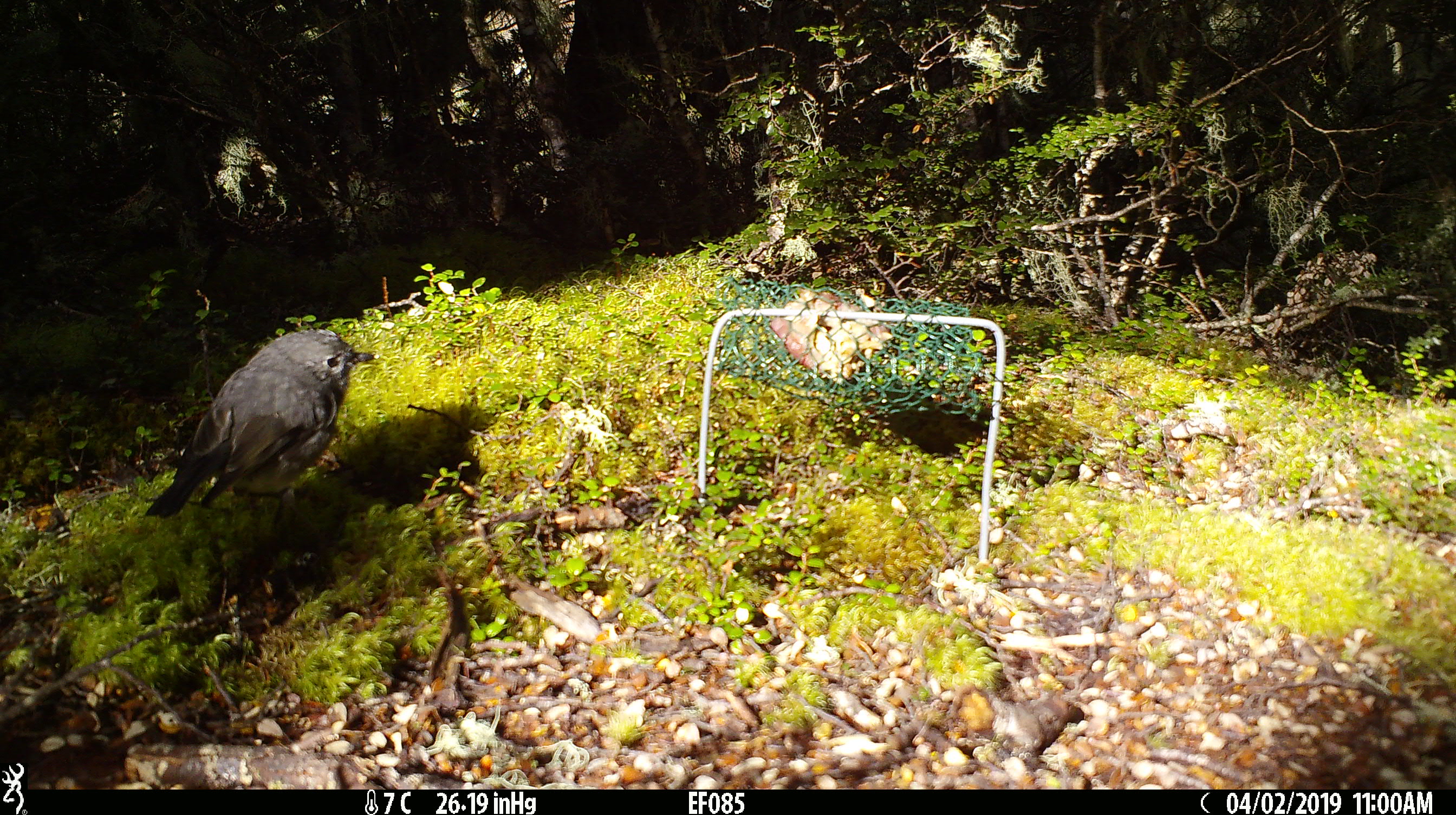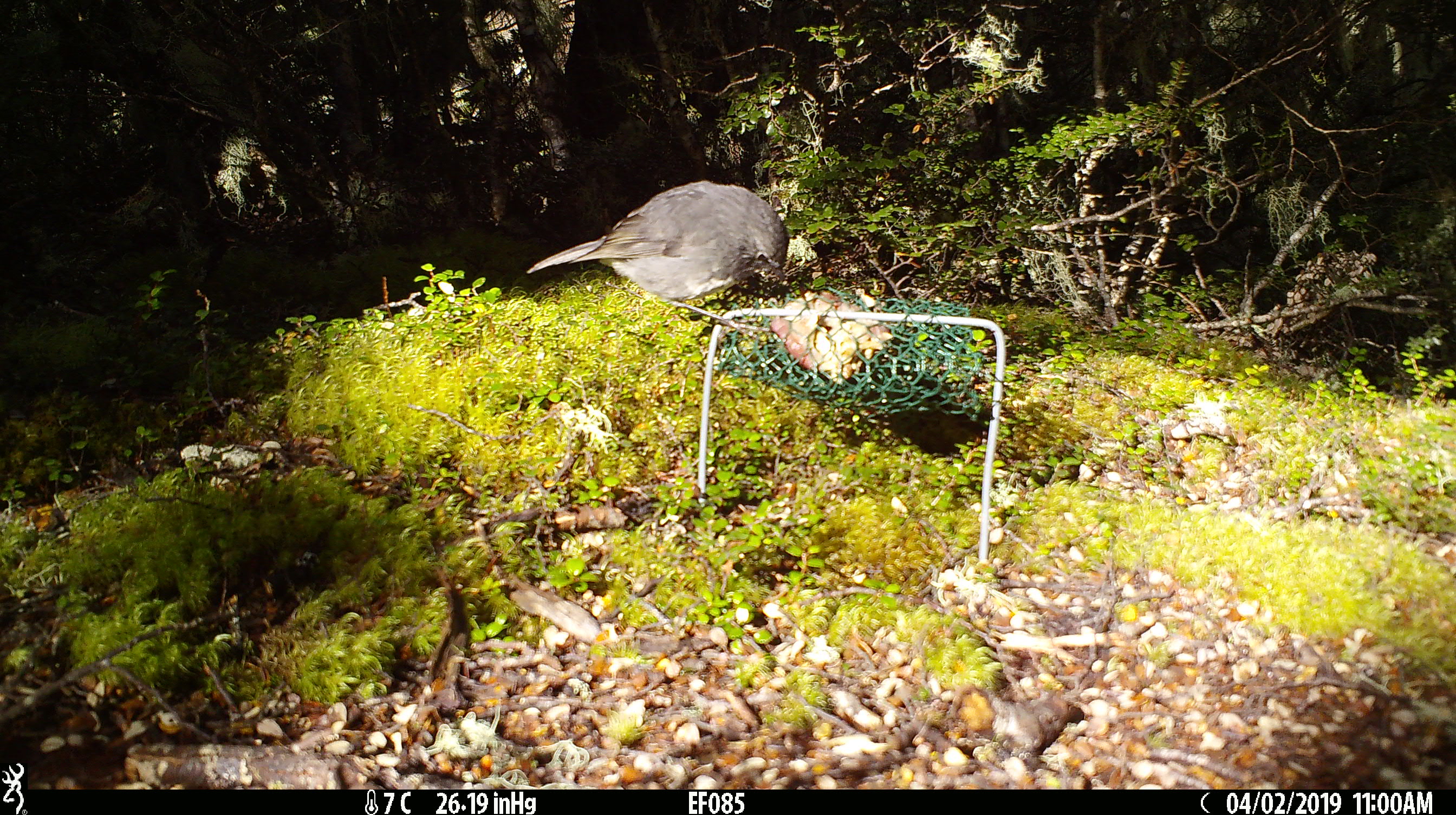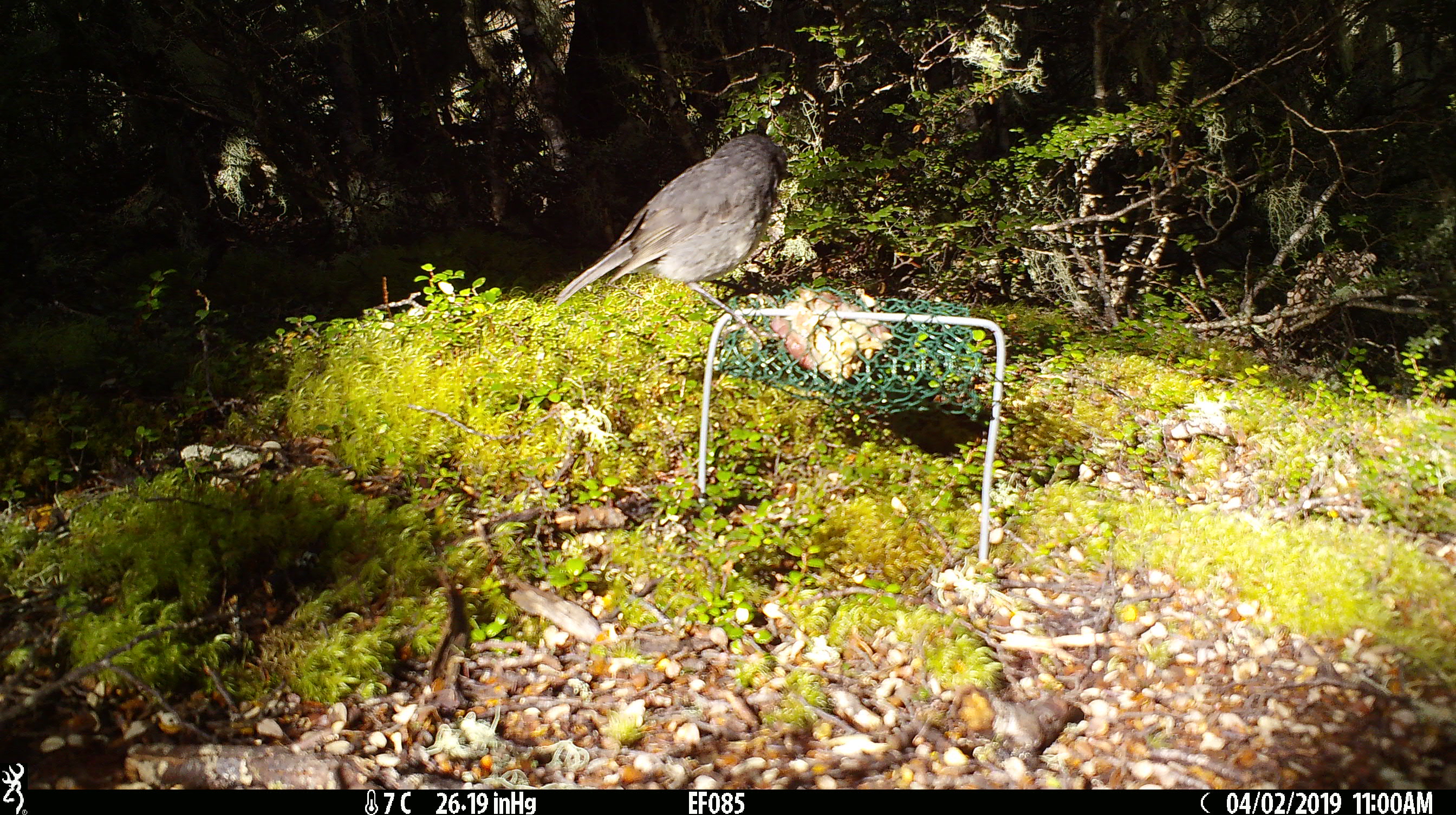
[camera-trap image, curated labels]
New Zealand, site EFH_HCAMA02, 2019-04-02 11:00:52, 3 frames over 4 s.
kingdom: Animalia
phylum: Chordata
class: Aves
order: Passeriformes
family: Petroicidae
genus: Petroica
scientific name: Petroica australis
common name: new zealand robin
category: robin